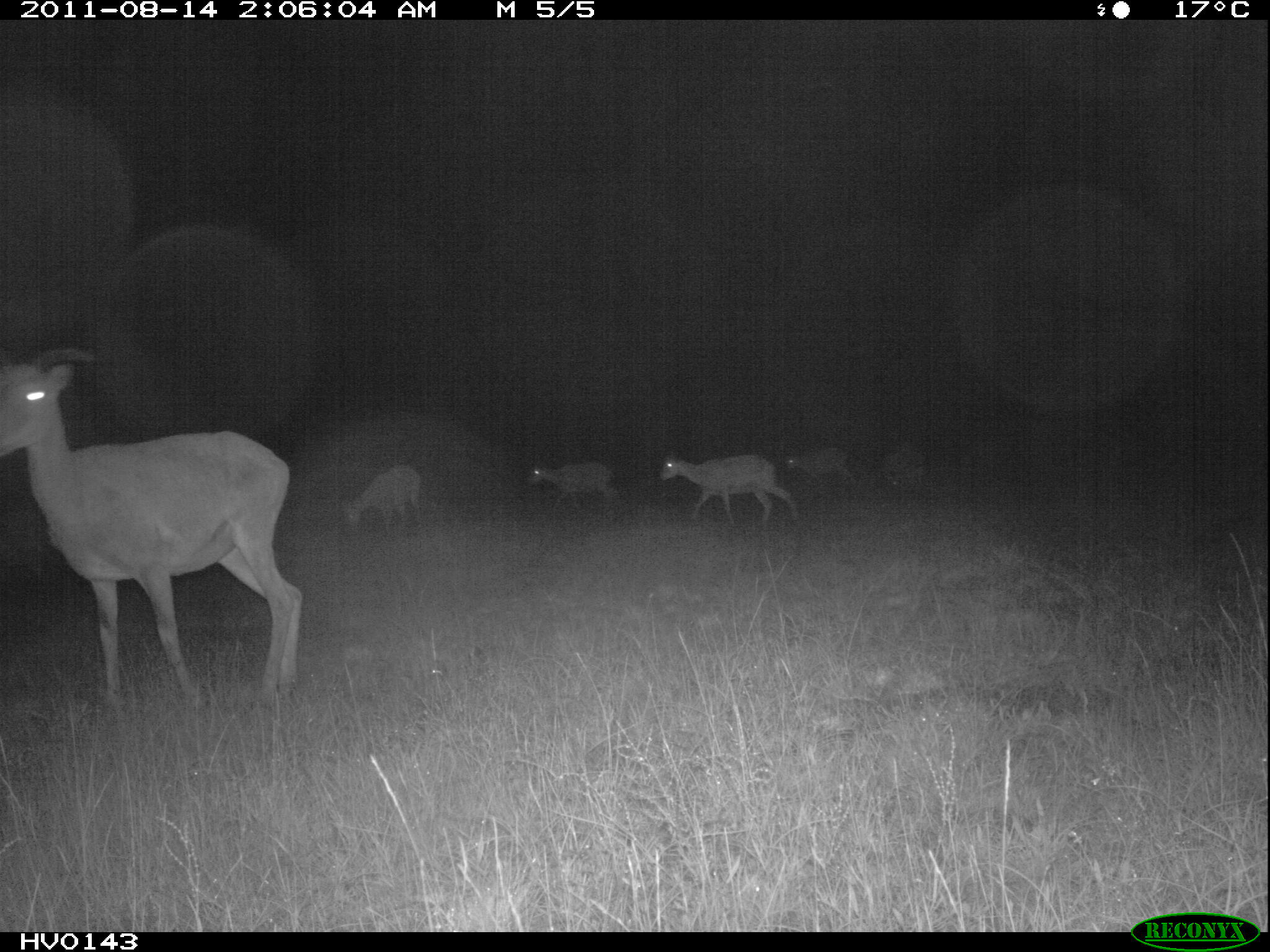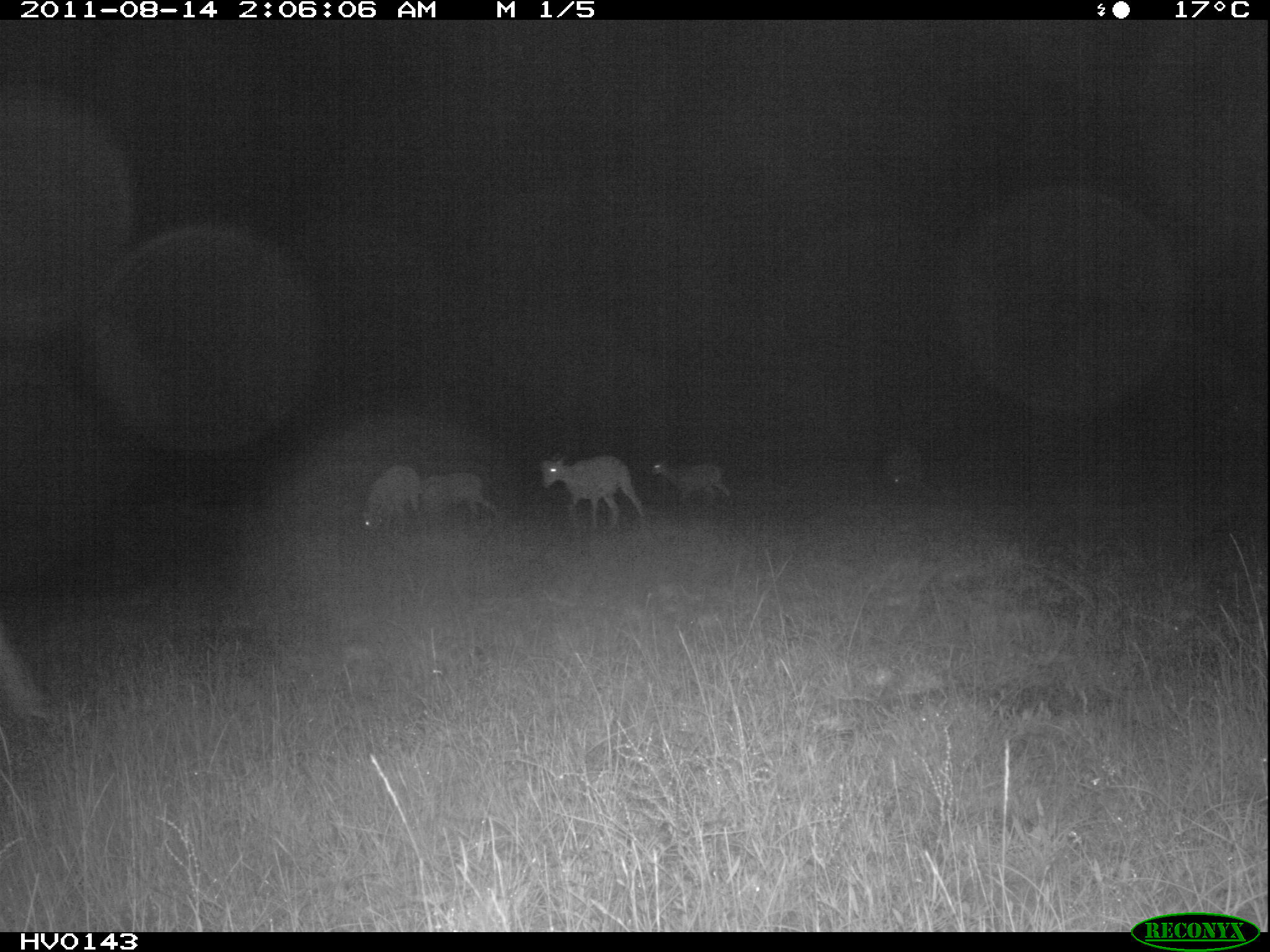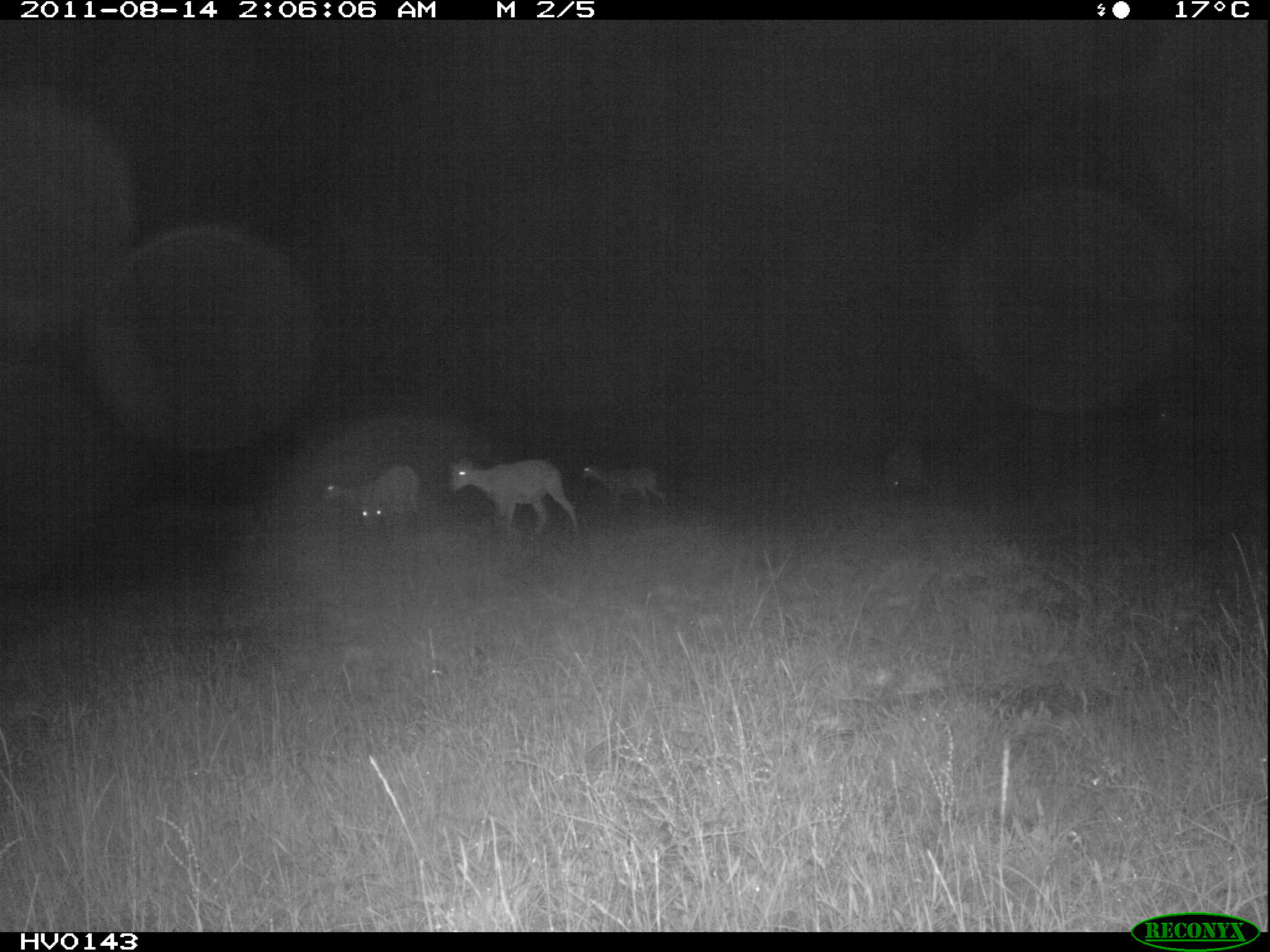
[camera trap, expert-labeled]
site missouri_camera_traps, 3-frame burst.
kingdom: Animalia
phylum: Chordata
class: Mammalia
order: Artiodactyla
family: Bovidae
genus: Ovis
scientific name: Ovis ammon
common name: mouflon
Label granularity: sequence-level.